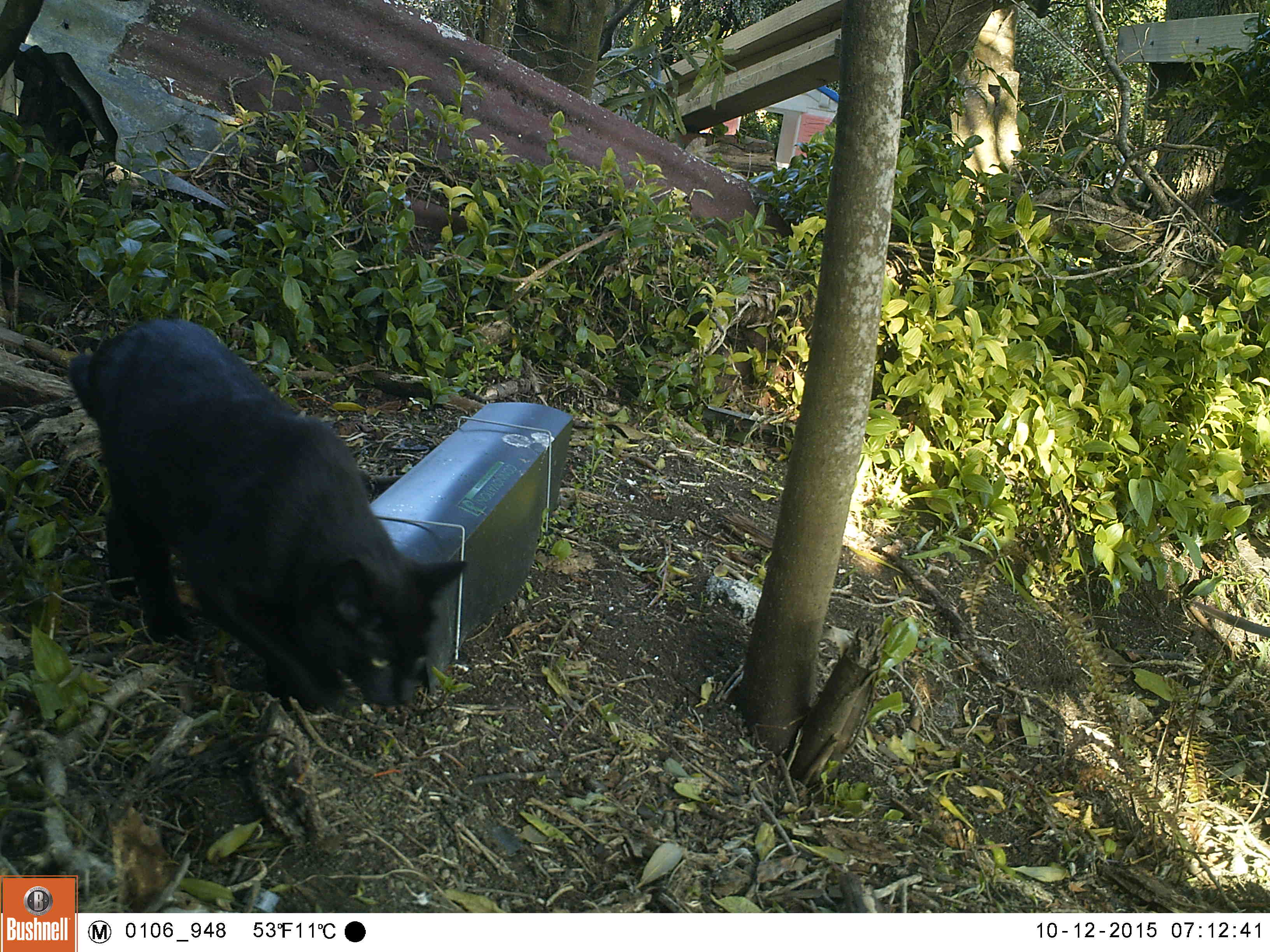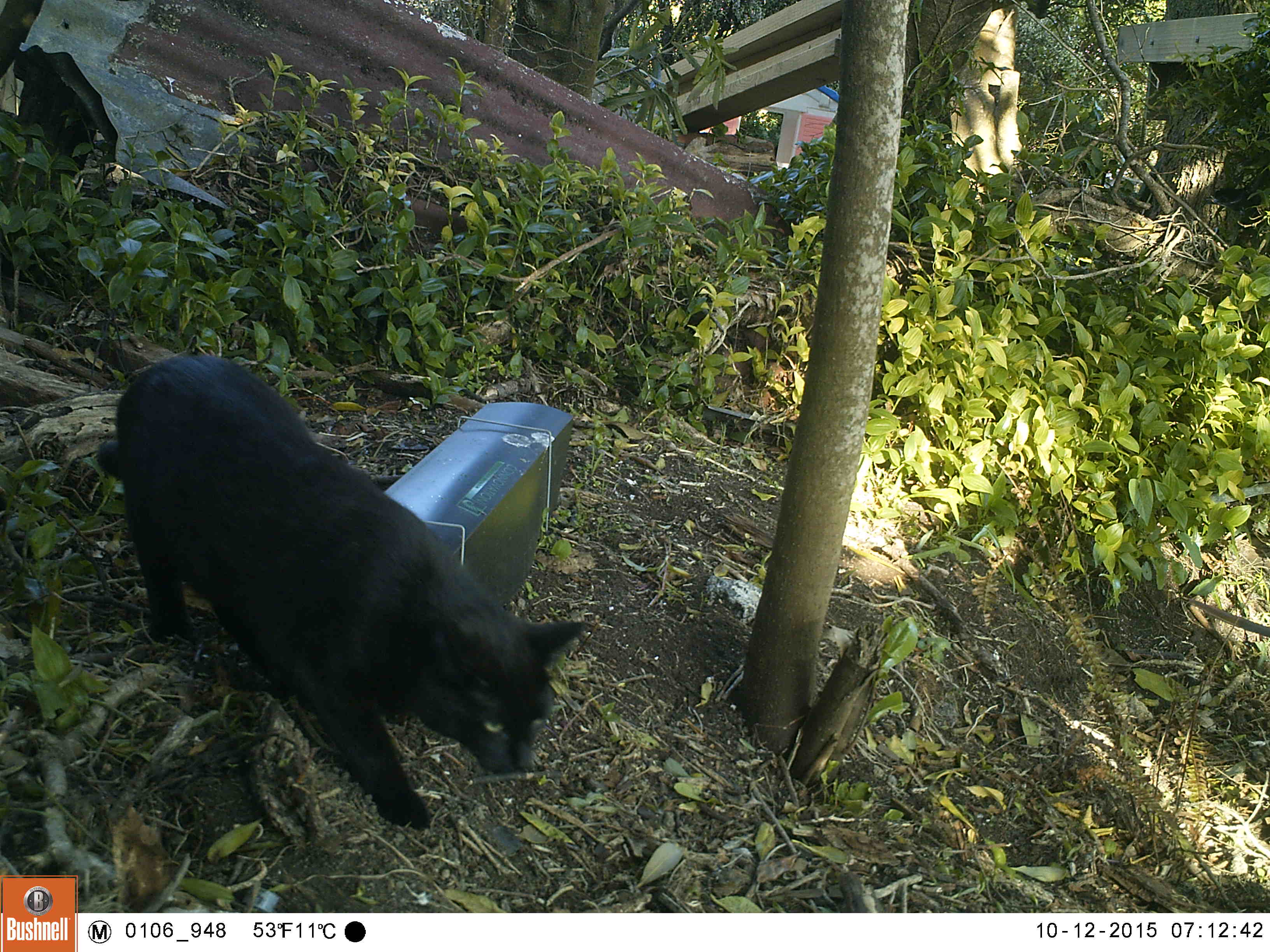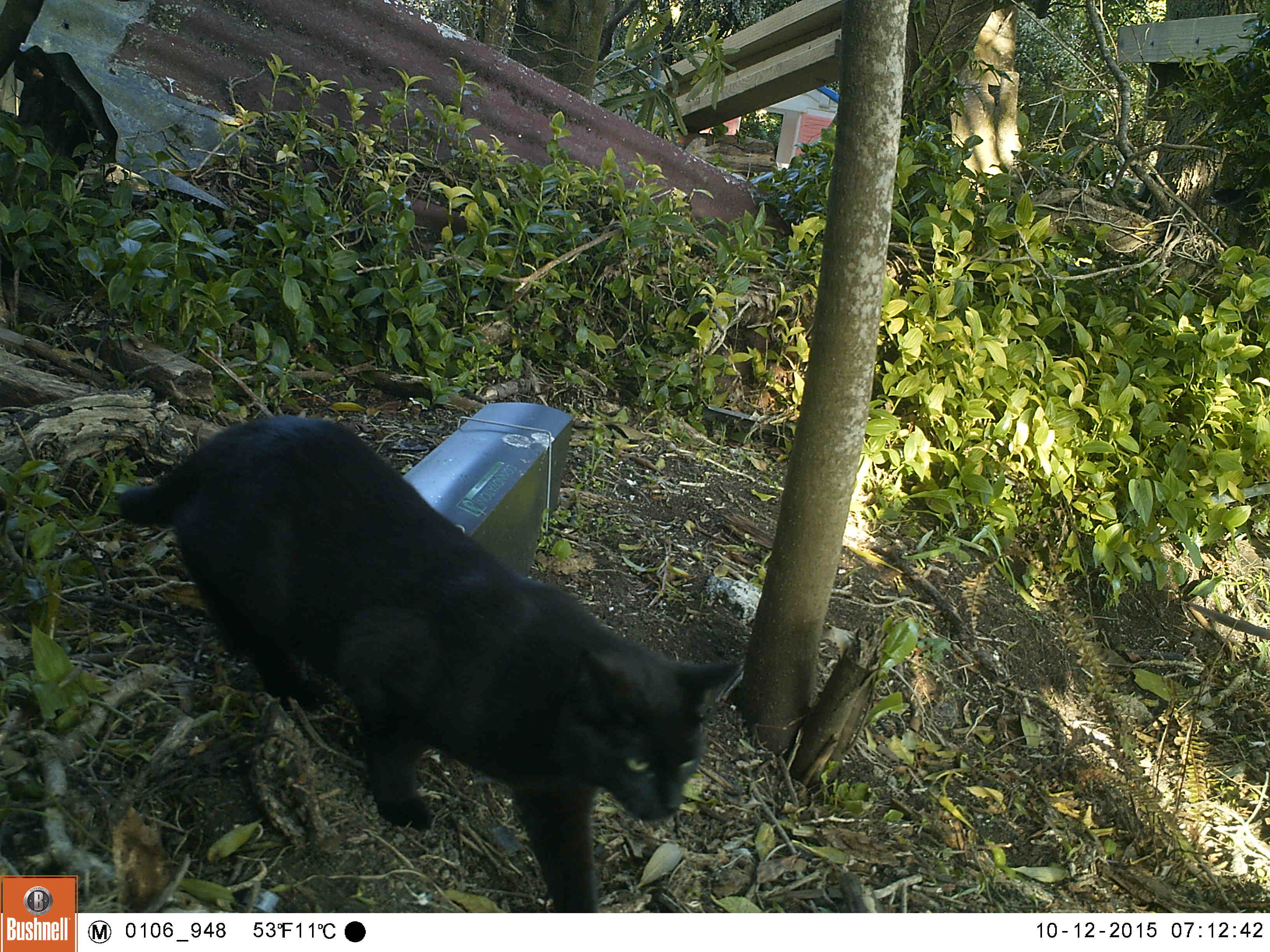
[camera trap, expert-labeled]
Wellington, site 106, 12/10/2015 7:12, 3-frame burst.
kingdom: Animalia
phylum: Chordata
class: Mammalia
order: Carnivora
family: Felidae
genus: Felis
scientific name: Felis catus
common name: cat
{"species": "cat (Felis catus)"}